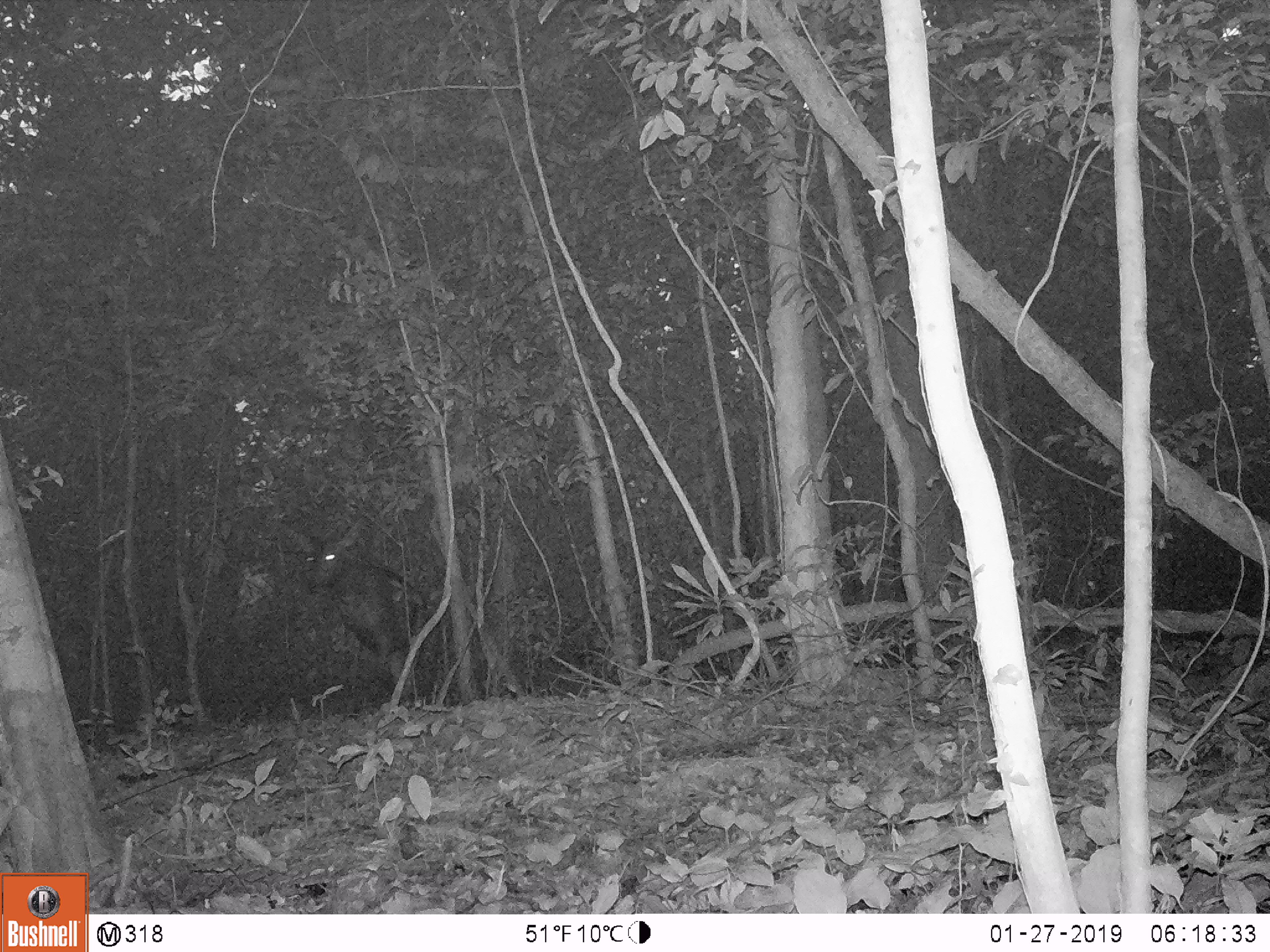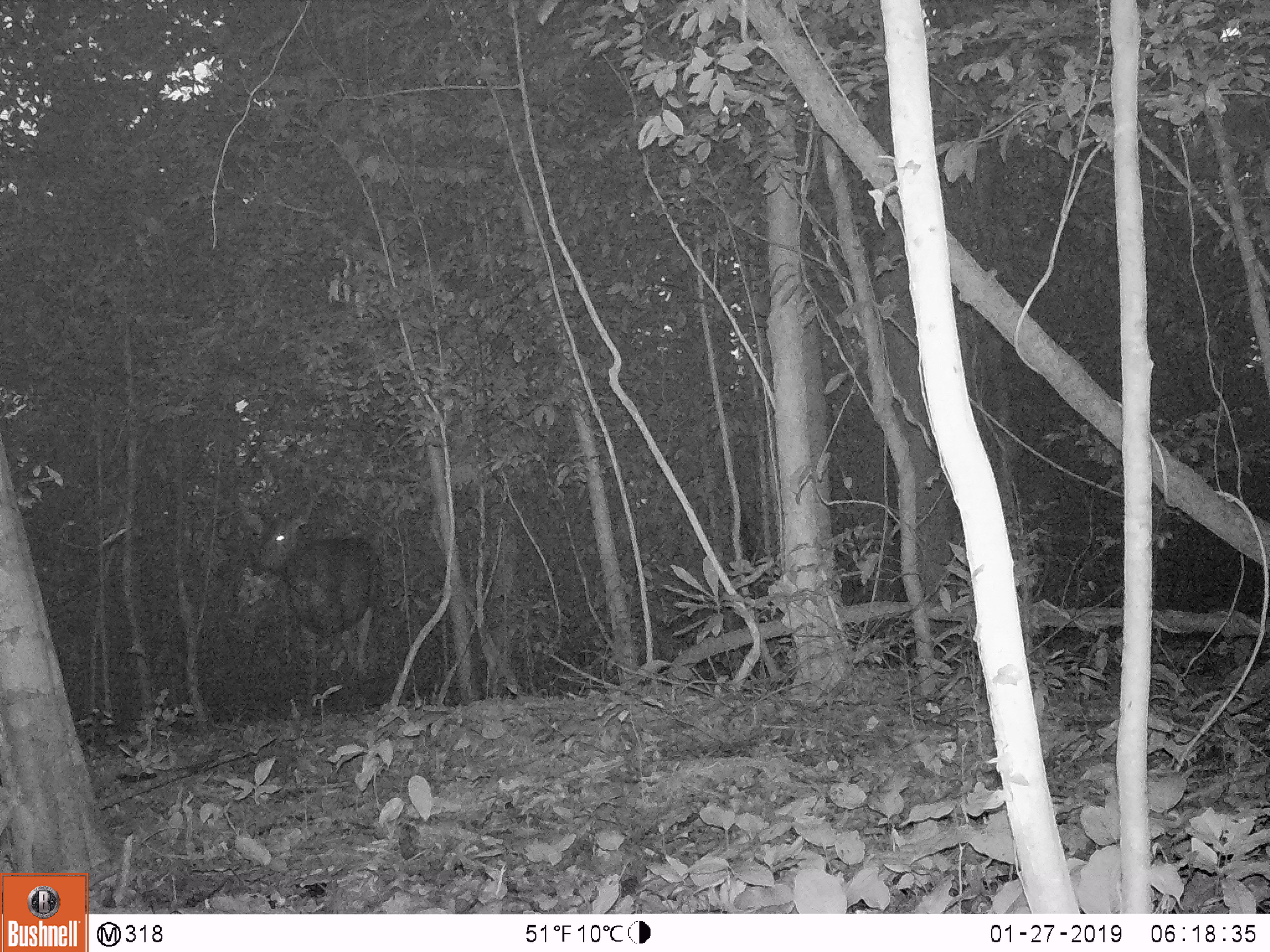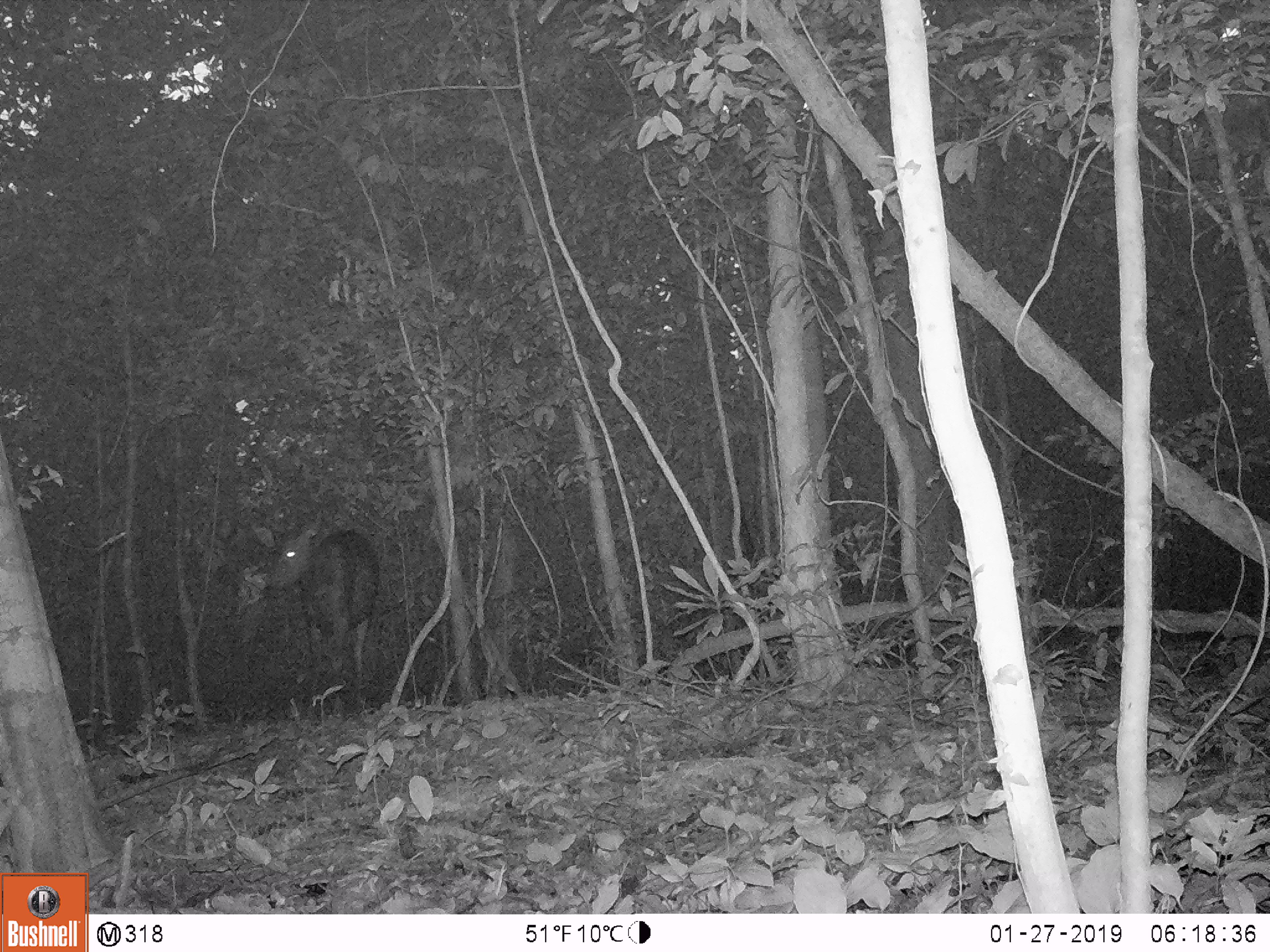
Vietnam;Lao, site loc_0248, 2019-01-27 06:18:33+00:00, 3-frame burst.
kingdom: Animalia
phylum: Chordata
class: Mammalia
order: Artiodactyla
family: Cervidae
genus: Rusa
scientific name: Rusa unicolor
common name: sambar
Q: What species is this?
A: Sambar (Rusa unicolor).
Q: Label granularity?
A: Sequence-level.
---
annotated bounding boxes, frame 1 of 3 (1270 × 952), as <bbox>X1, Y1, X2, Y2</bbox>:
sambar: <bbox>295, 517, 434, 704</bbox>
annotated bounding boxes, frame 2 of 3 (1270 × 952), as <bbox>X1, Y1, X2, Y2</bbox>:
sambar: <bbox>232, 496, 382, 726</bbox>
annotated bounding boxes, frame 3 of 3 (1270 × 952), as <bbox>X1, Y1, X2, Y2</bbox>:
sambar: <bbox>247, 508, 382, 712</bbox>